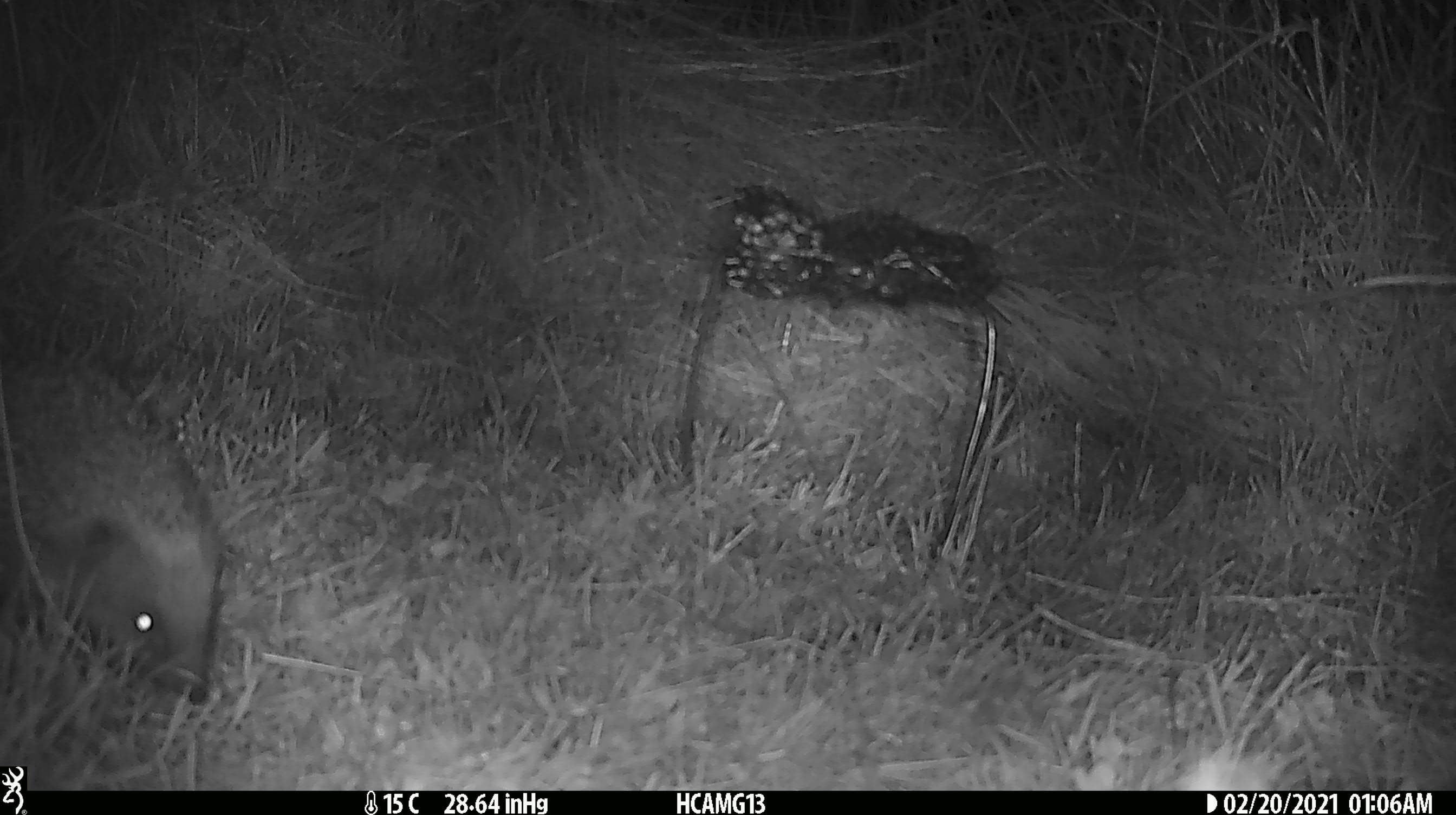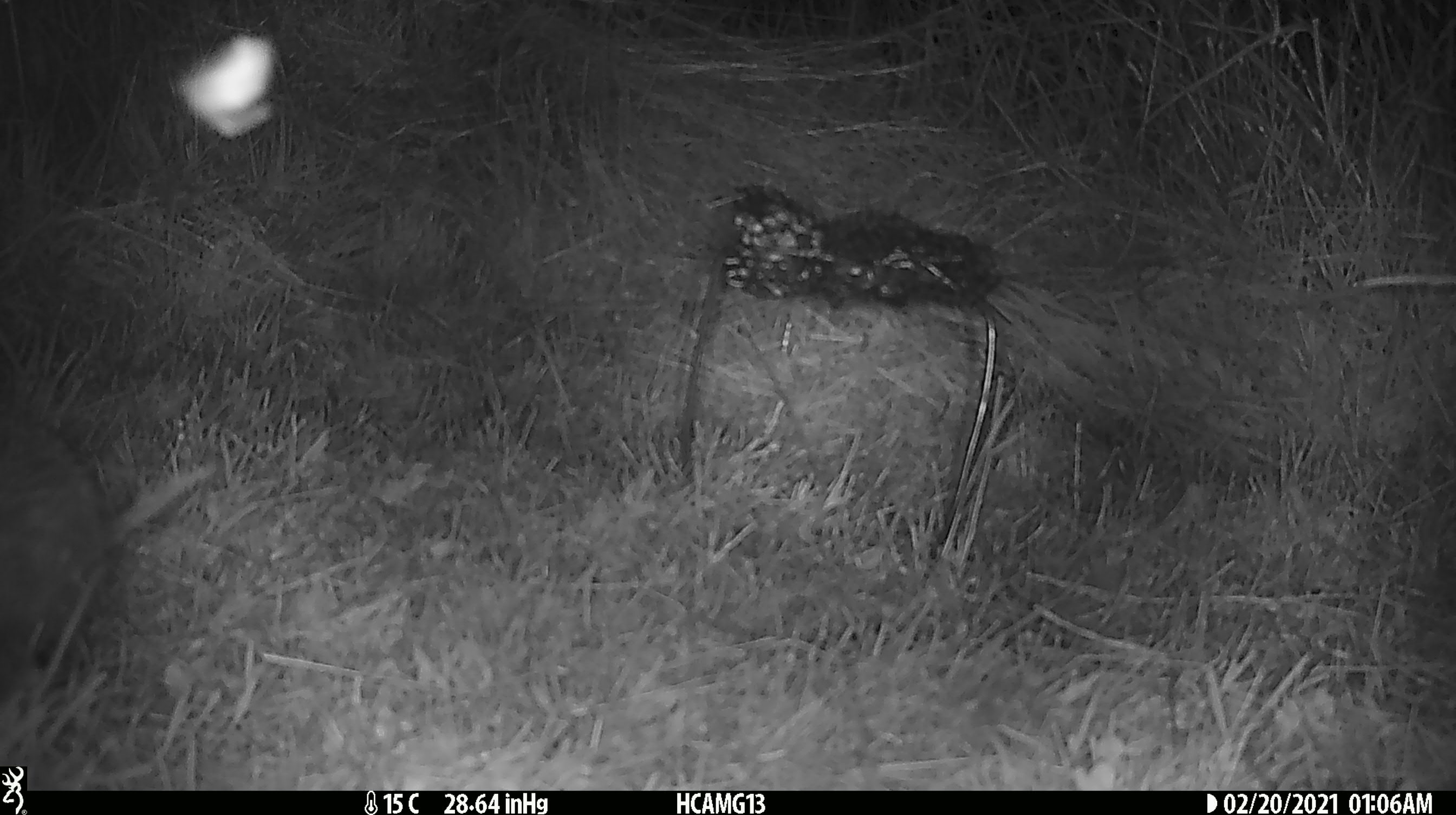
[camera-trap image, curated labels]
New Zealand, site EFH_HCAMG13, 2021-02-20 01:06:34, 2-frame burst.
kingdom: Animalia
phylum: Chordata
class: Mammalia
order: Eulipotyphla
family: Erinaceidae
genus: Erinaceus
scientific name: Erinaceus europaeus europaeus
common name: european hedgehog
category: hedgehog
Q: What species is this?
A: Hedgehog (european hedgehog) (Erinaceus europaeus europaeus).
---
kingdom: Animalia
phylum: Arthropoda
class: Insecta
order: Lepidoptera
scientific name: Lepidoptera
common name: moth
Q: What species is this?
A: Moth (Lepidoptera).